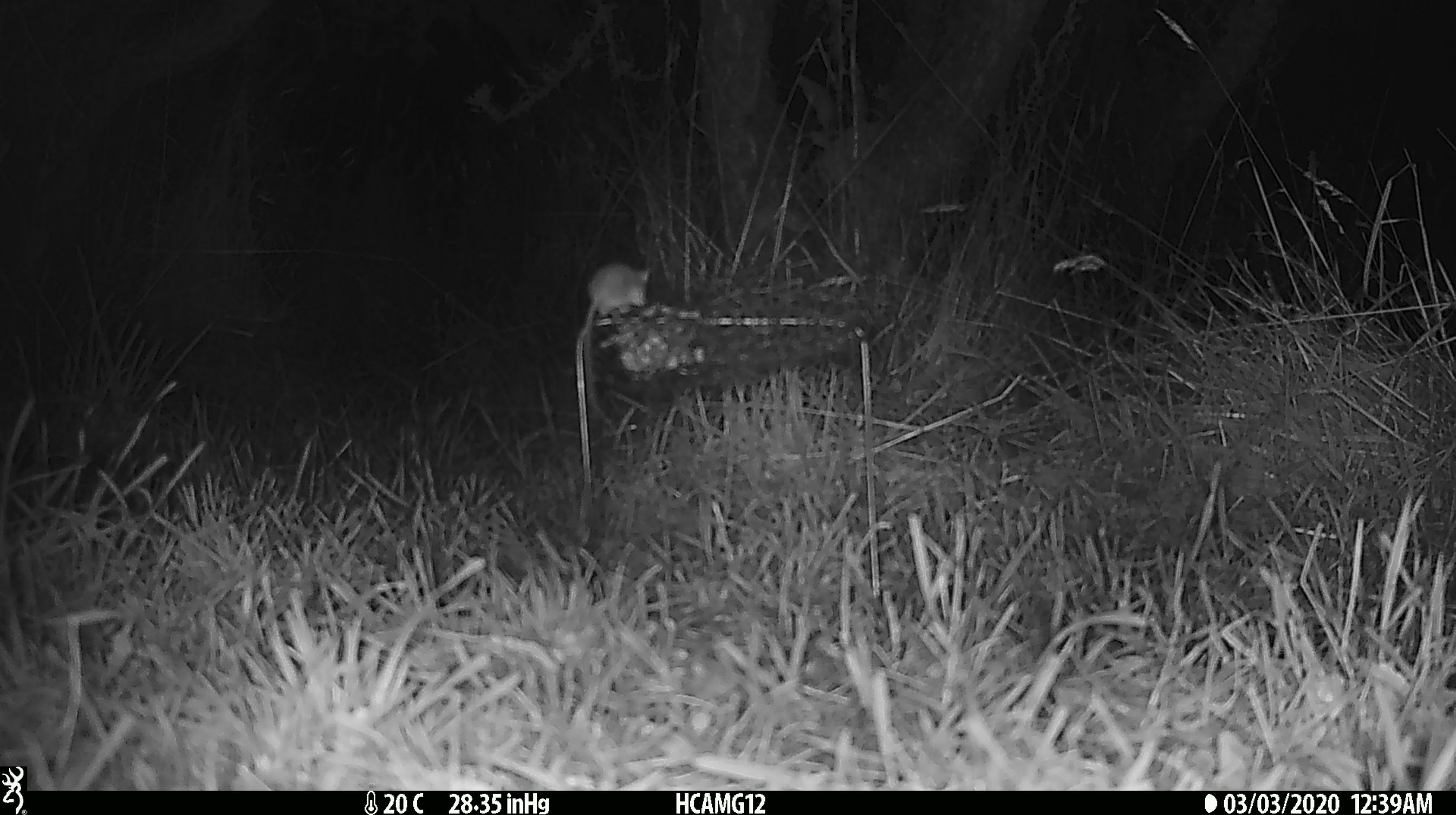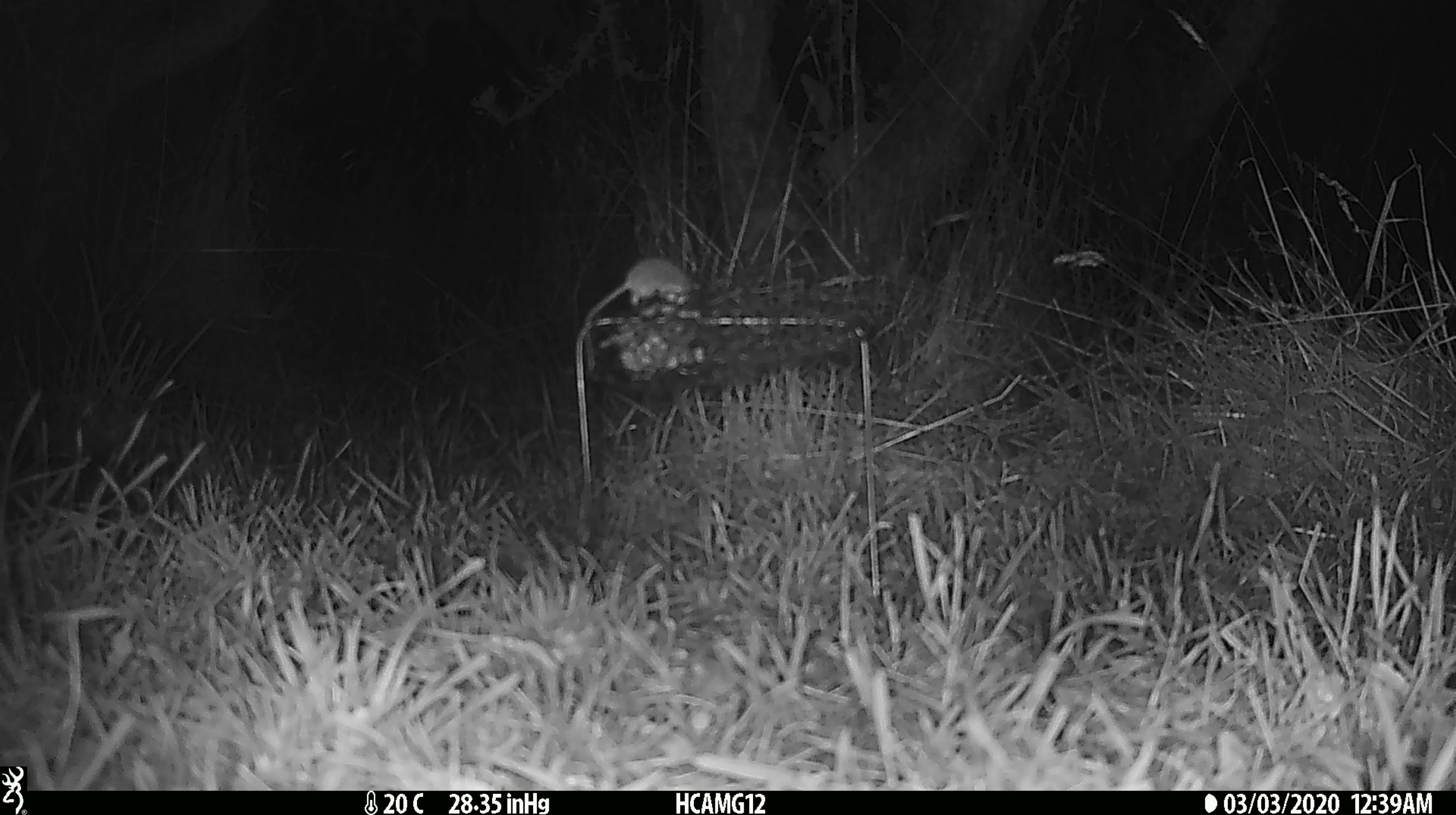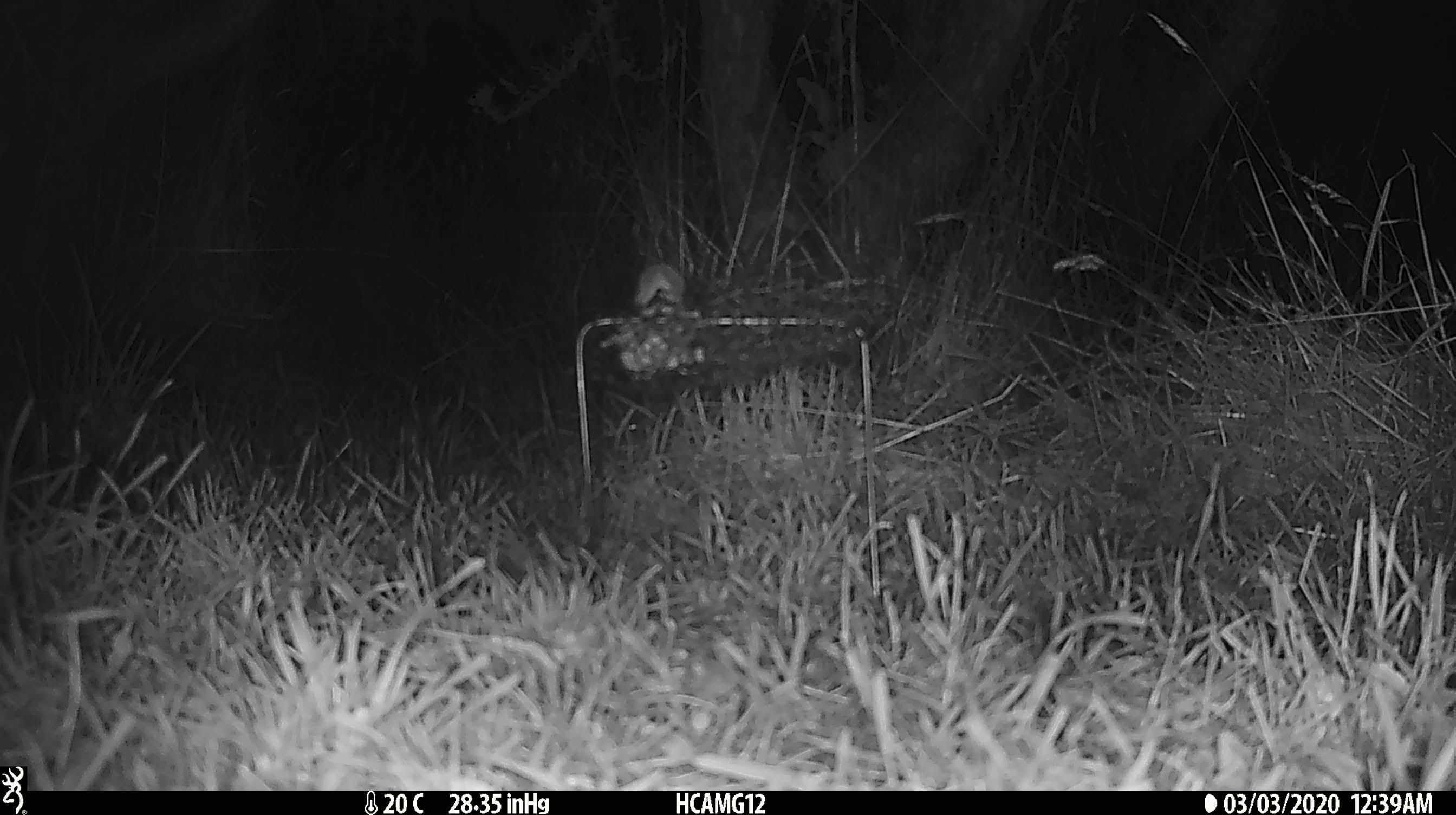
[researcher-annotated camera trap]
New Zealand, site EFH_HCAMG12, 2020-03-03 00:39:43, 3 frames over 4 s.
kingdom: Animalia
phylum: Chordata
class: Mammalia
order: Rodentia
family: Muridae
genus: Mus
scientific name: Mus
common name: mouse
Mouse (Mus).